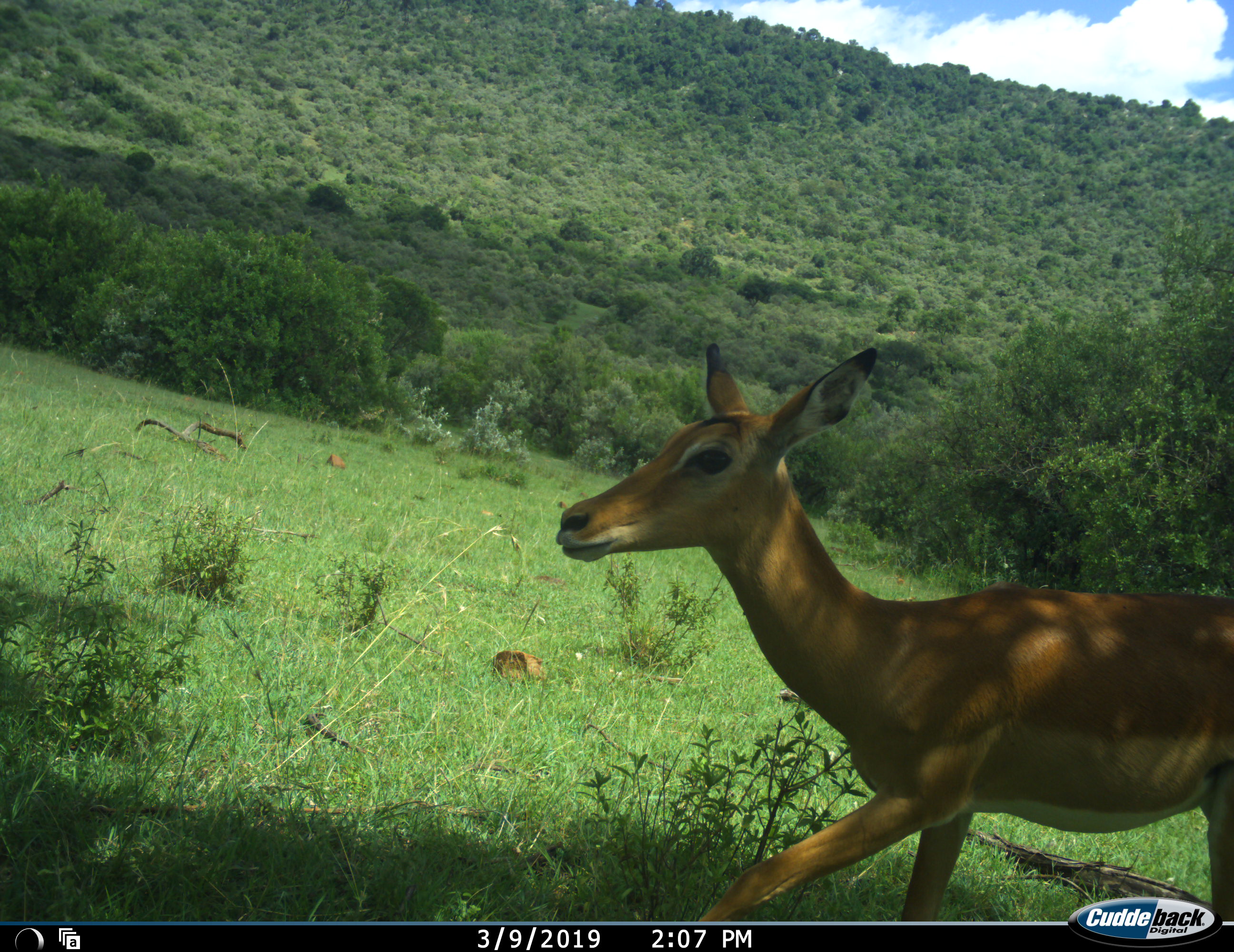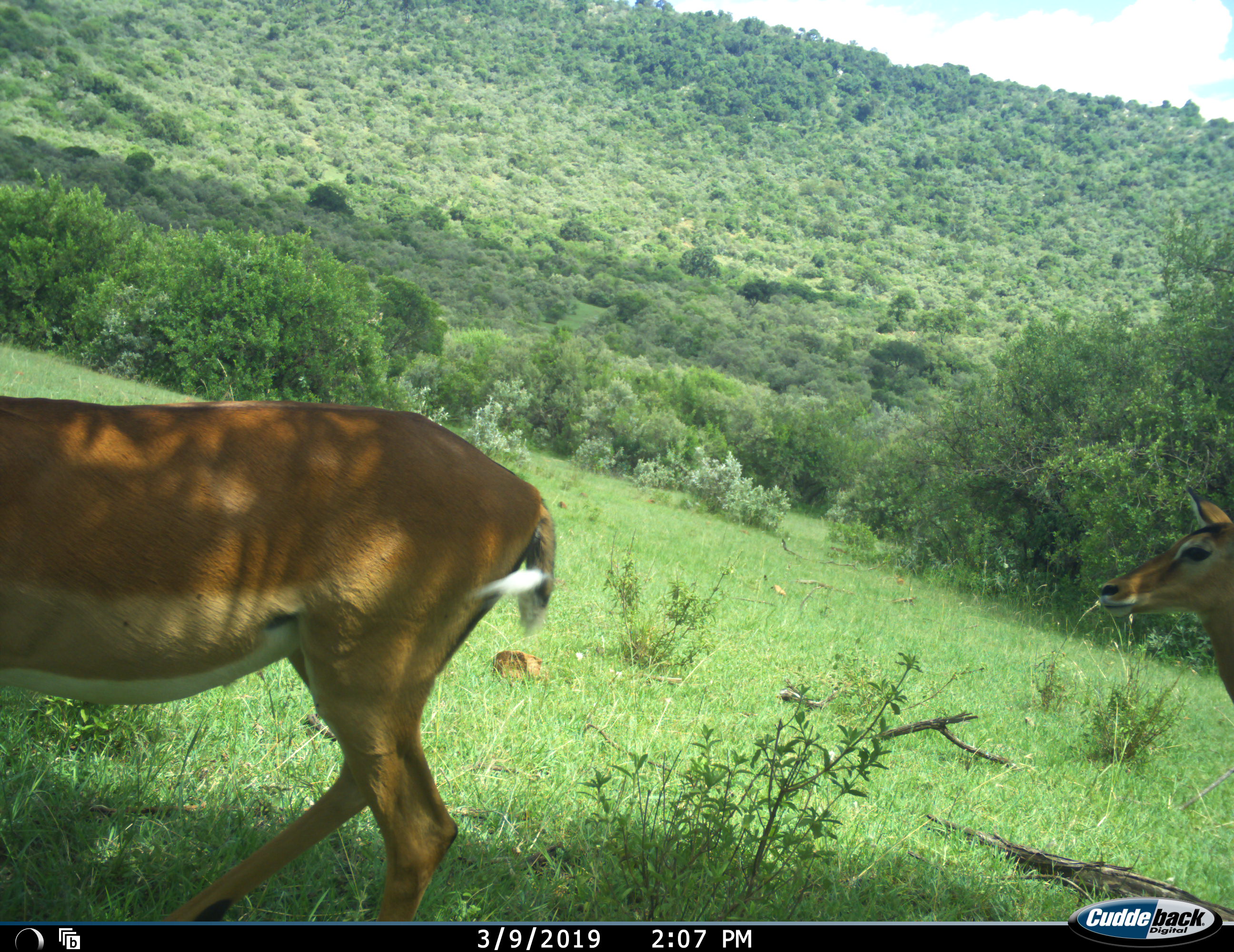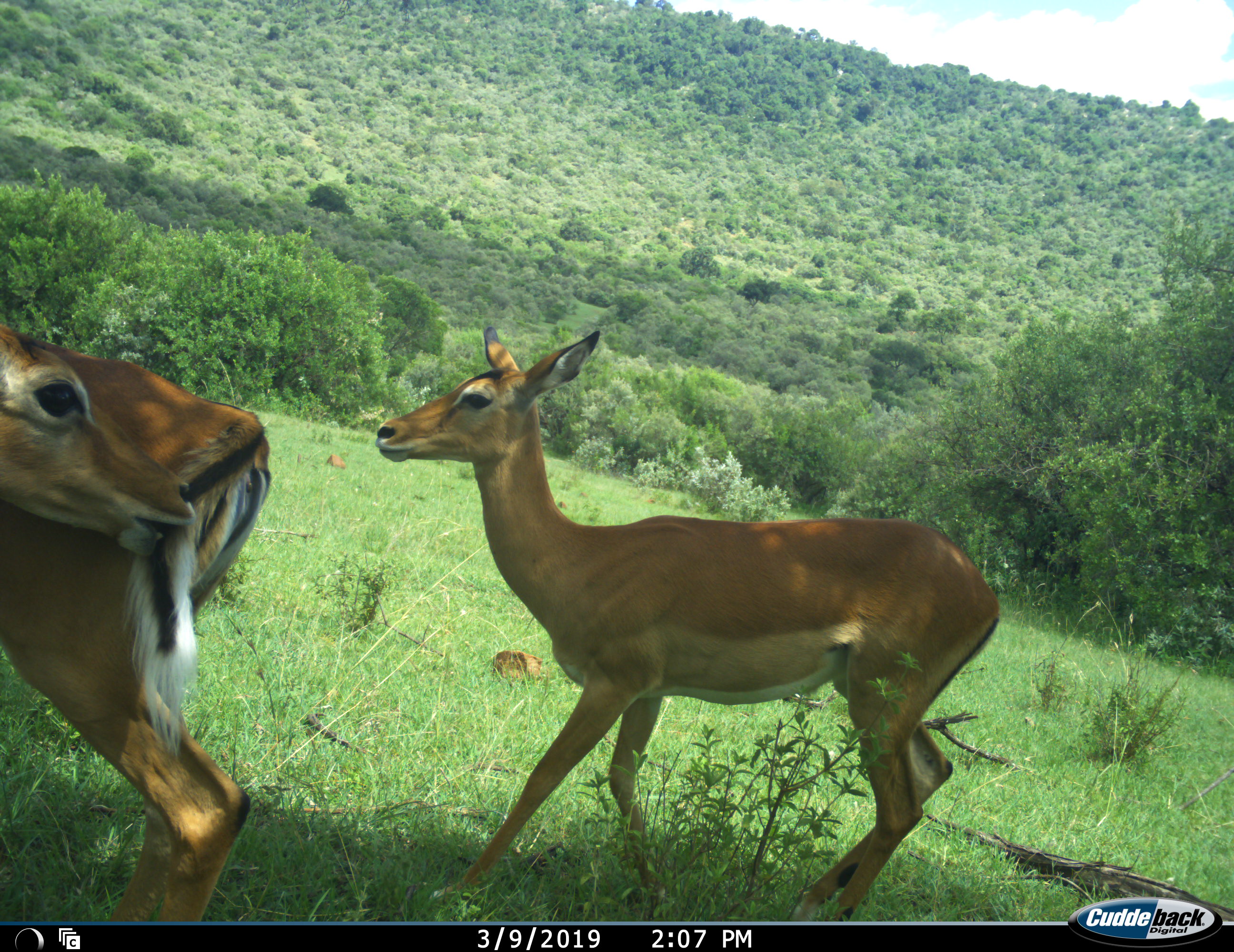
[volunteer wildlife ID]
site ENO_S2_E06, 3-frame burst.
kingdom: Animalia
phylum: Chordata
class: Mammalia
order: Artiodactyla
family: Bovidae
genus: Aepyceros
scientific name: Aepyceros melampus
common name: impala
Impala (Aepyceros melampus), count 2. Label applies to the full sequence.